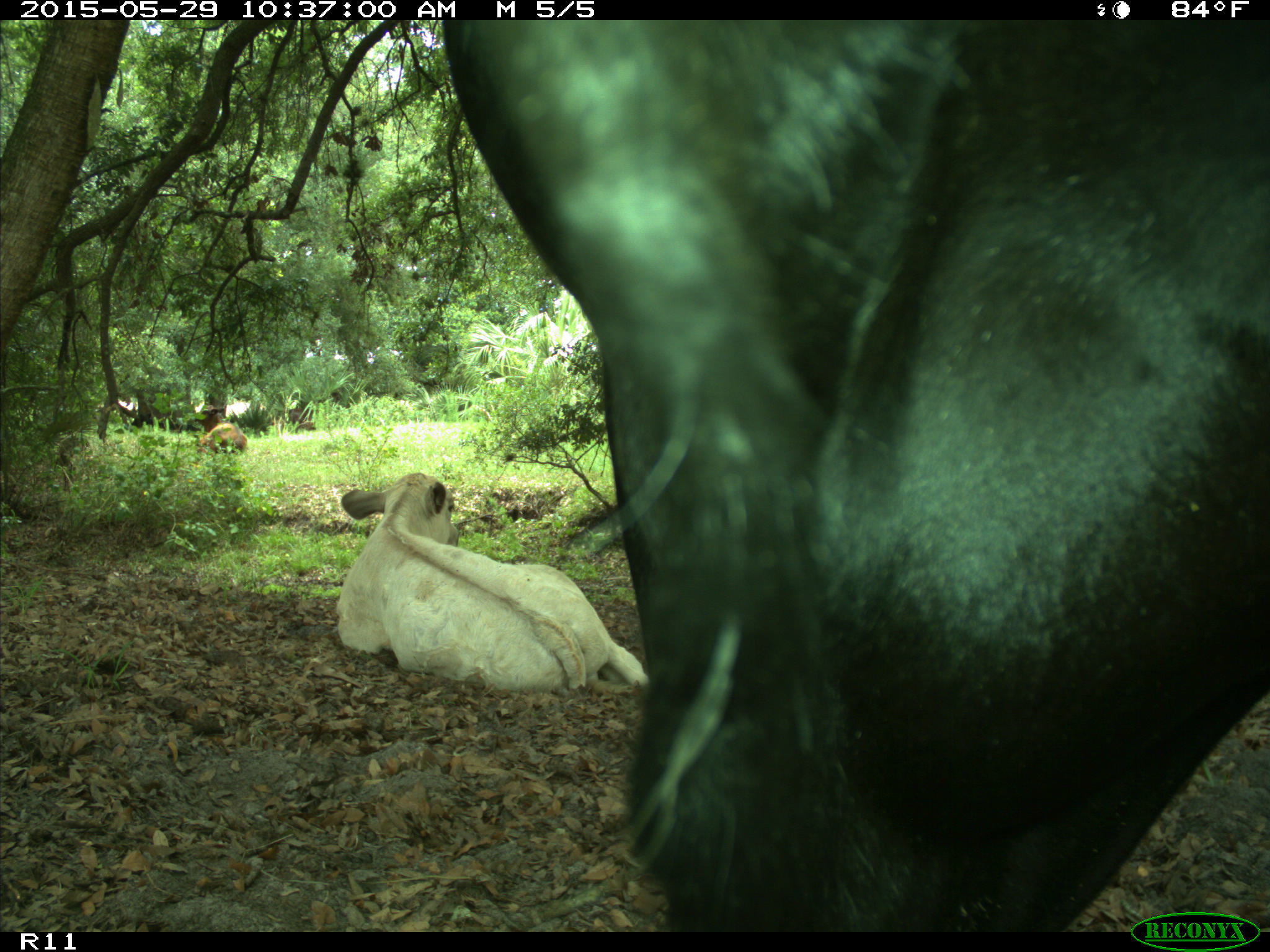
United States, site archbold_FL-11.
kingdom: Animalia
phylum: Chordata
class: Mammalia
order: Artiodactyla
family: Bovidae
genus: Bos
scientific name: Bos taurus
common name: domestic cow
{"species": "Bos taurus (domestic cow)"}